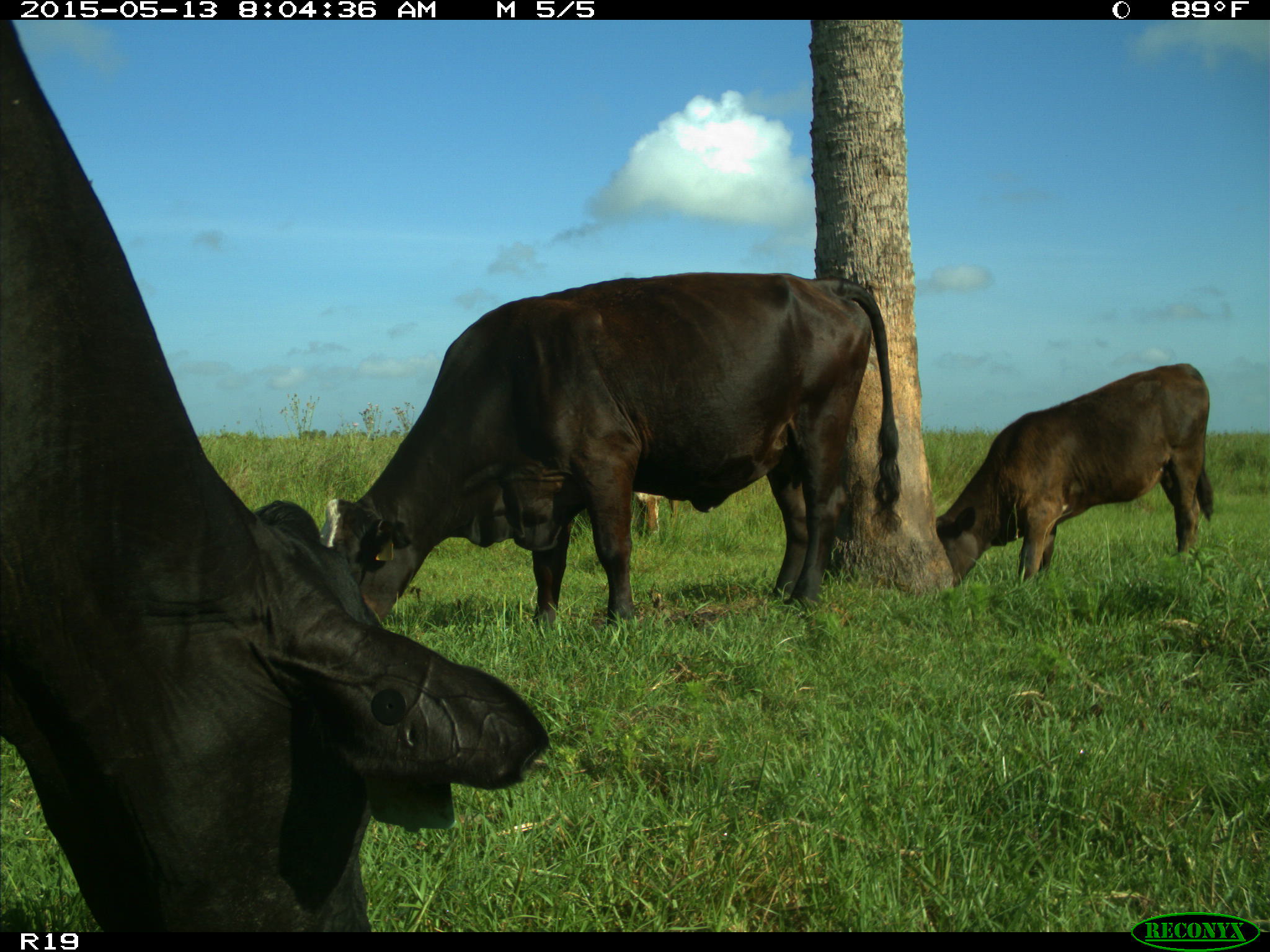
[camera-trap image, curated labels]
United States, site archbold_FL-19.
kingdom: Animalia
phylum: Chordata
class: Mammalia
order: Artiodactyla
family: Bovidae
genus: Bos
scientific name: Bos taurus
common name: domestic cow